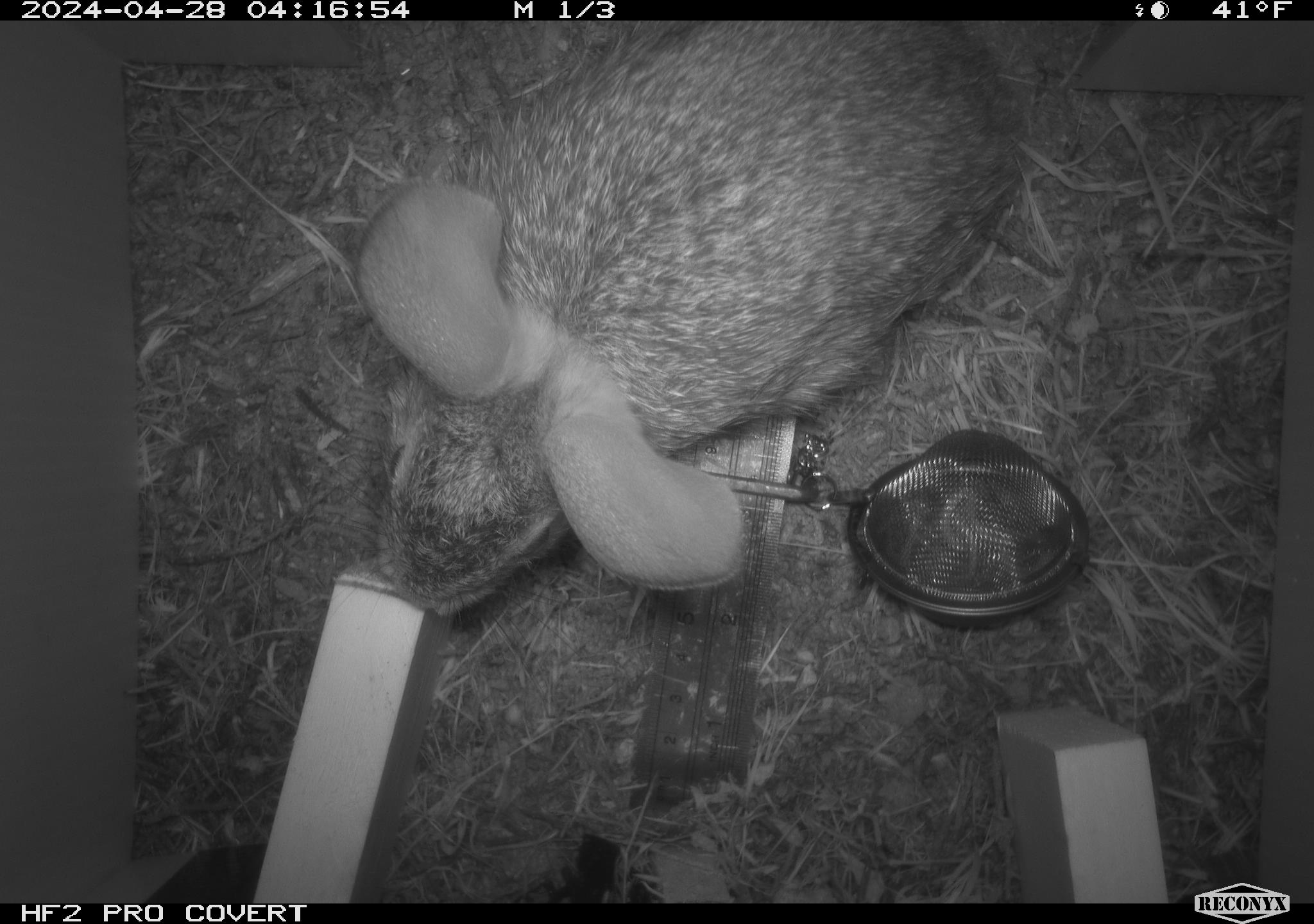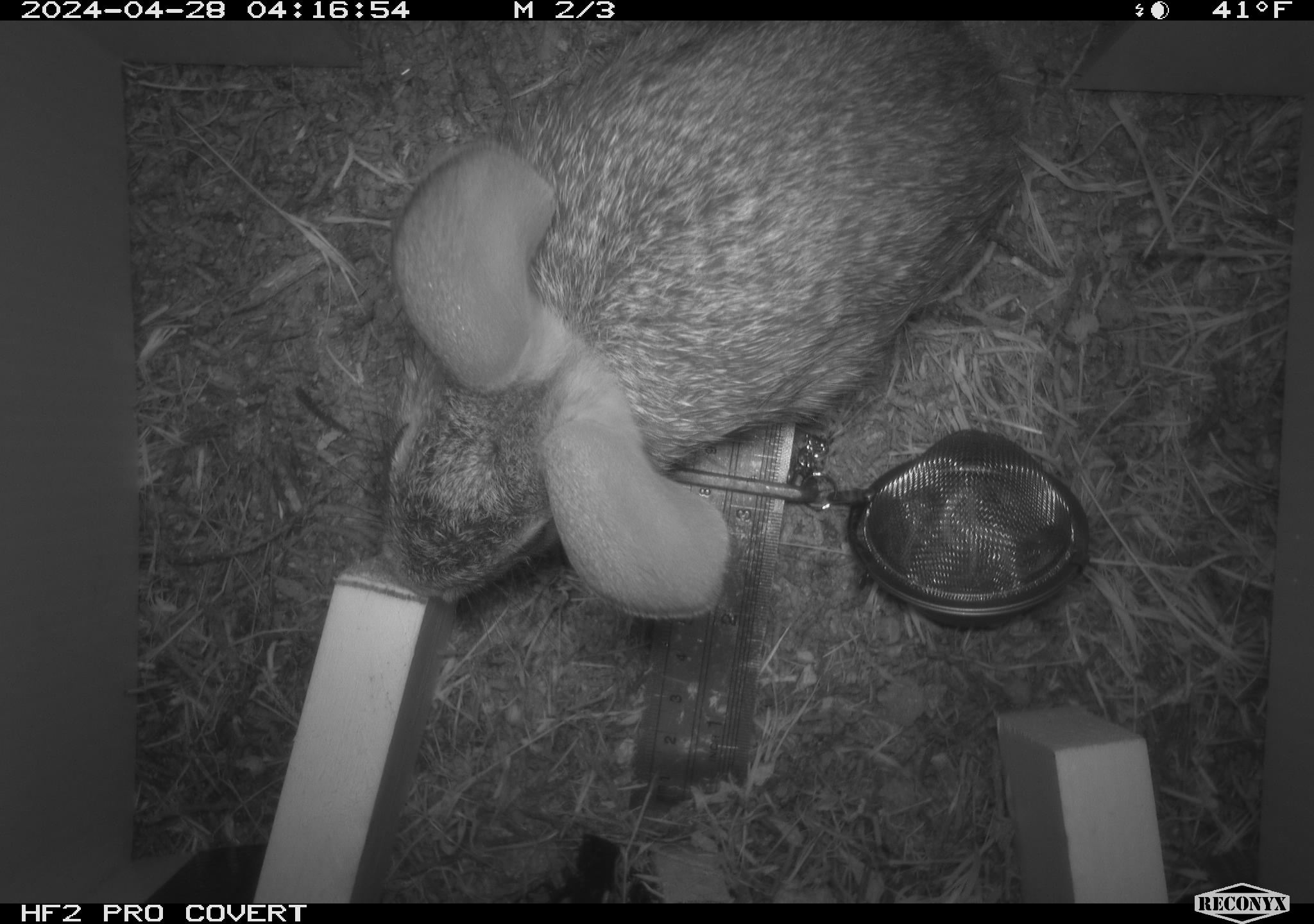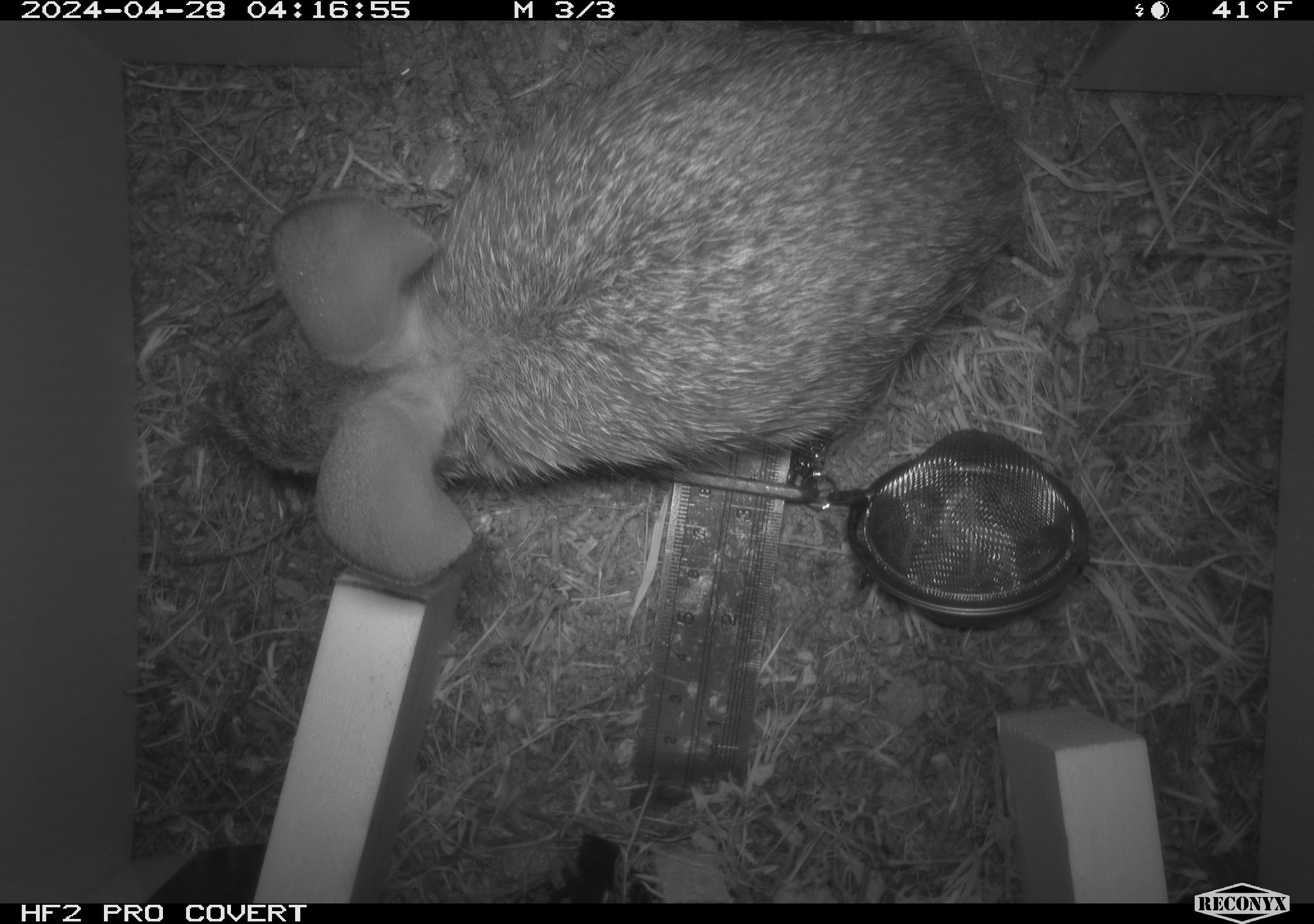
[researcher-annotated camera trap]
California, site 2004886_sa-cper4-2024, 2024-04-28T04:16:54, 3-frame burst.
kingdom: Animalia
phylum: Chordata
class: Mammalia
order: Lagomorpha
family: Leporidae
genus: Sylvilagus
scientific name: Sylvilagus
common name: cottontail rabbits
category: sylvilagus species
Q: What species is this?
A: Sylvilagus species (cottontail rabbits) (Sylvilagus).